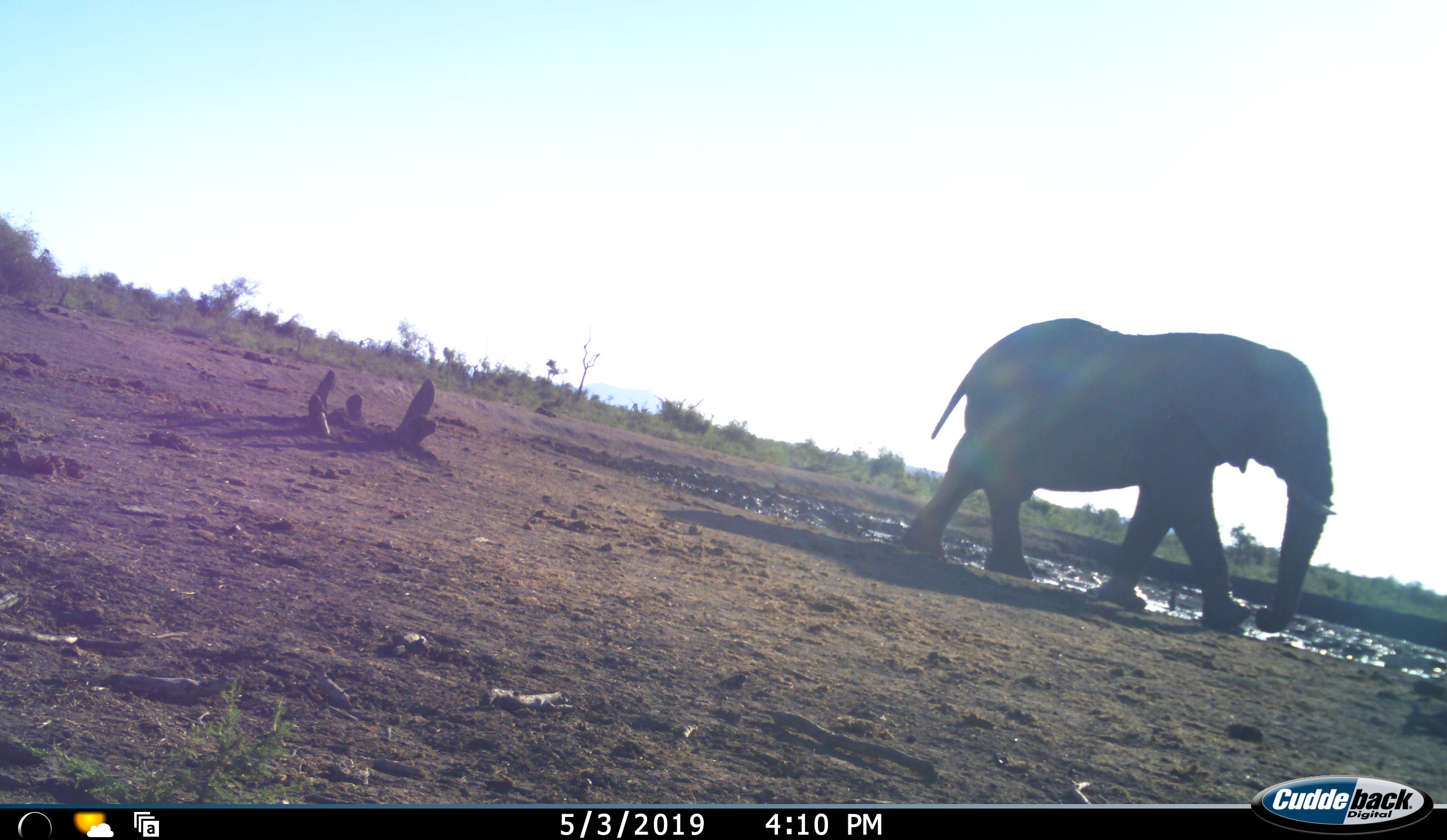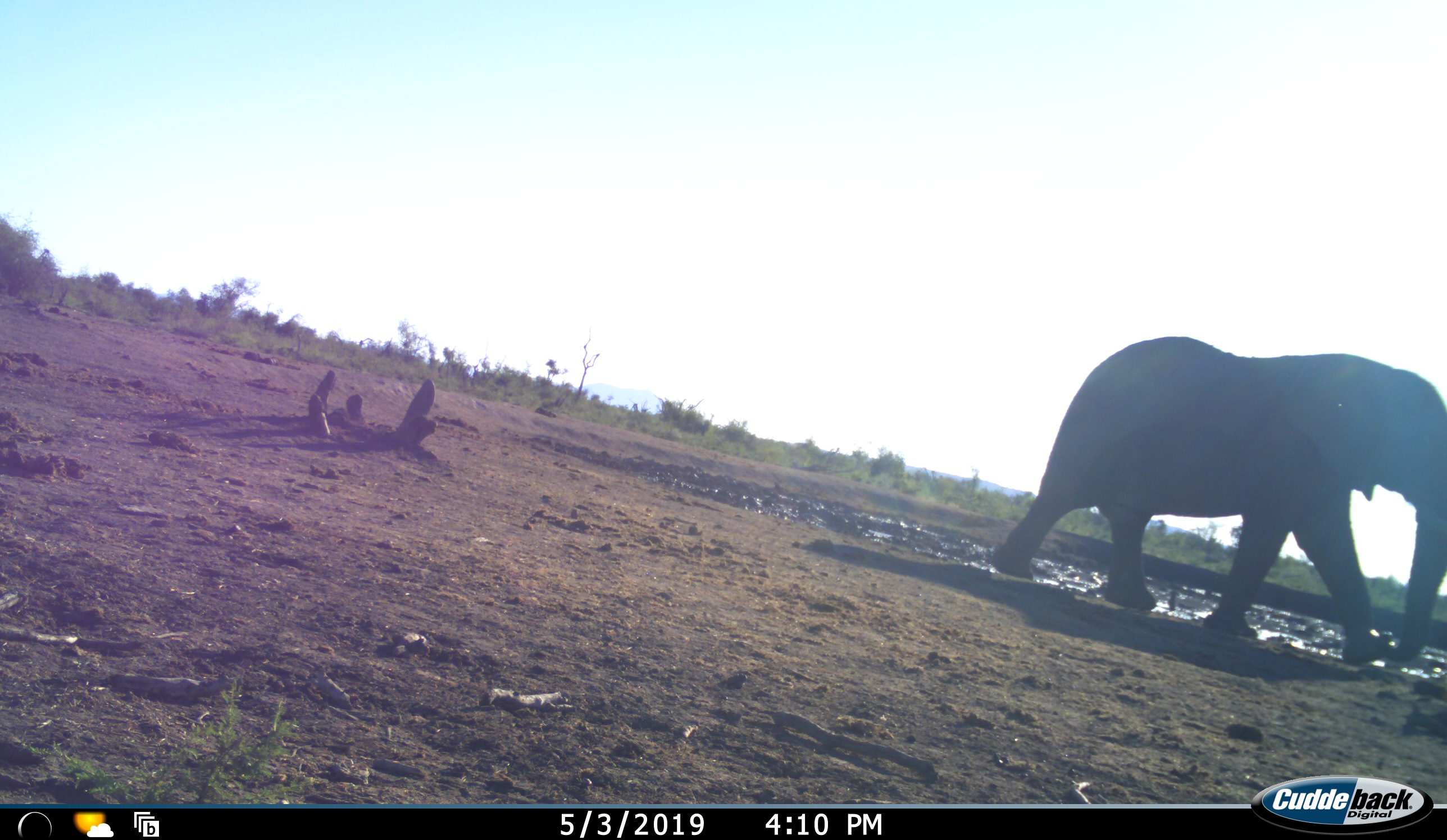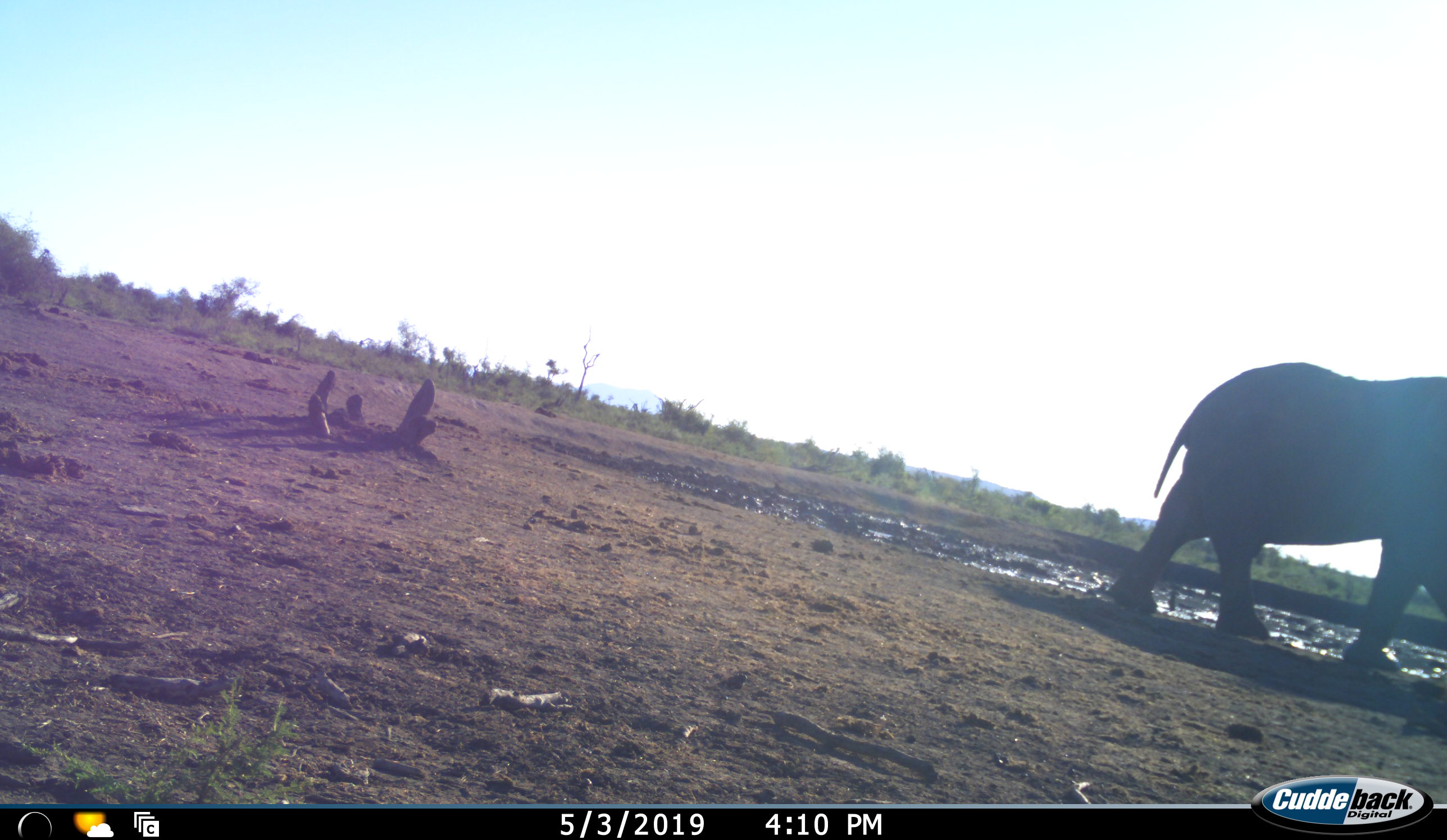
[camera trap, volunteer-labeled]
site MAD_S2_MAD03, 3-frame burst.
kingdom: Animalia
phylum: Chordata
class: Mammalia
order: Proboscidea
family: Elephantidae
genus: Loxodonta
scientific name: Loxodonta africana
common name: african bush elephant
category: elephant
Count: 1.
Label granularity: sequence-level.